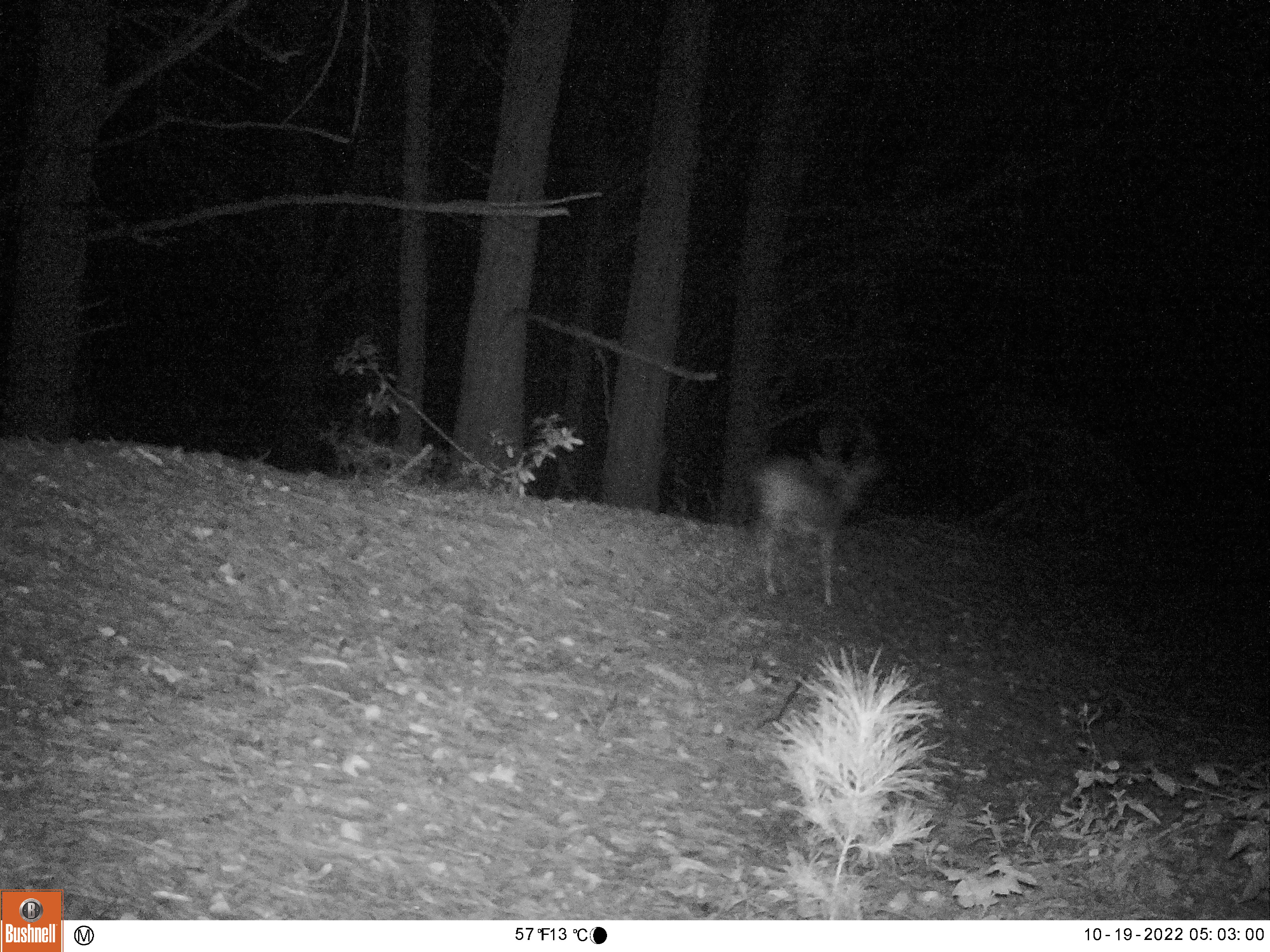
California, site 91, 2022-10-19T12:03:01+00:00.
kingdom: Animalia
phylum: Chordata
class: Mammalia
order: Artiodactyla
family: Cervidae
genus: Odocoileus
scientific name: Odocoileus hemionus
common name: mule deer